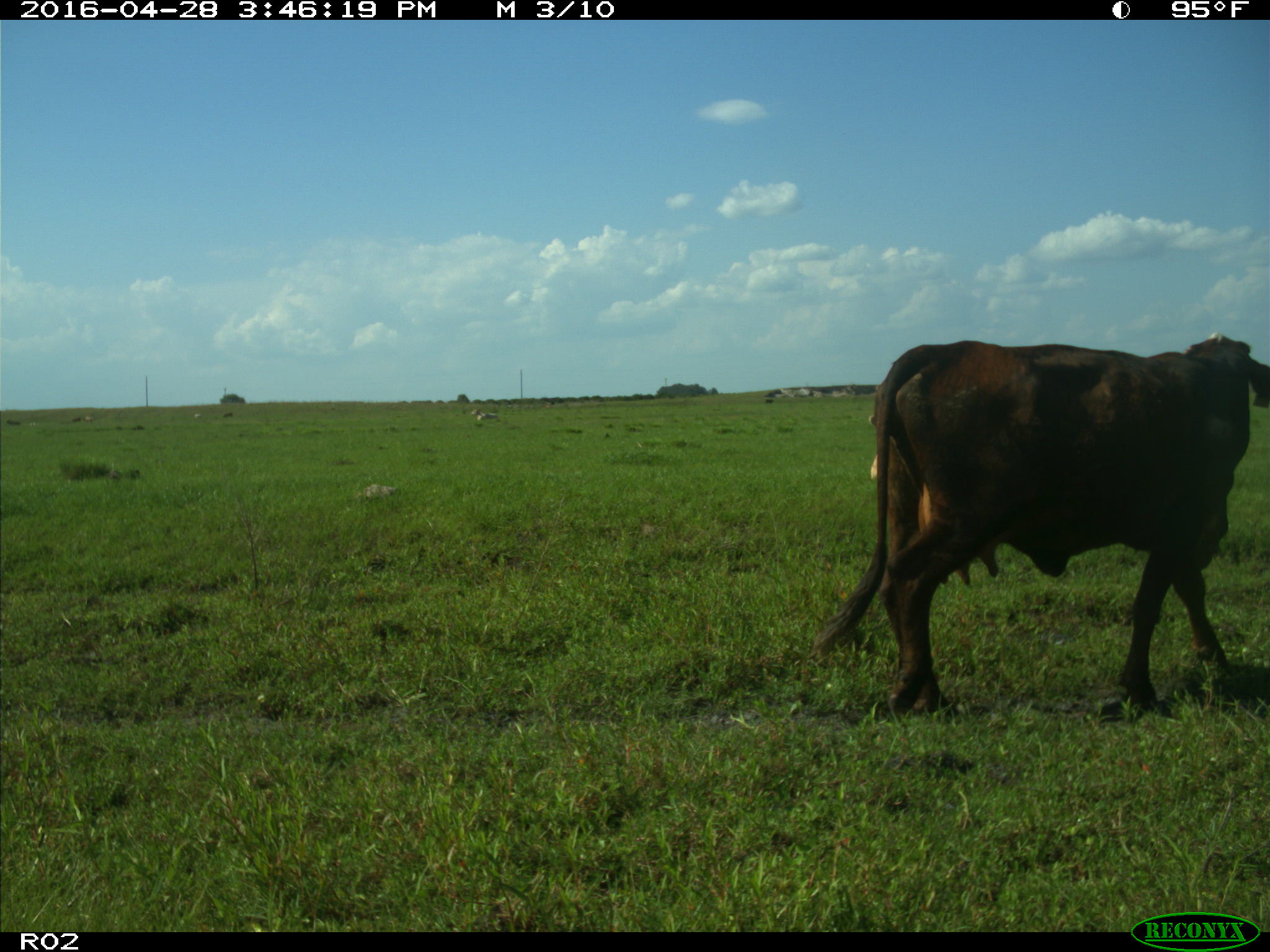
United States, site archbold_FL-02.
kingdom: Animalia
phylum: Chordata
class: Mammalia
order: Artiodactyla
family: Bovidae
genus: Bos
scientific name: Bos taurus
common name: domestic cow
Bos taurus (domestic cow).